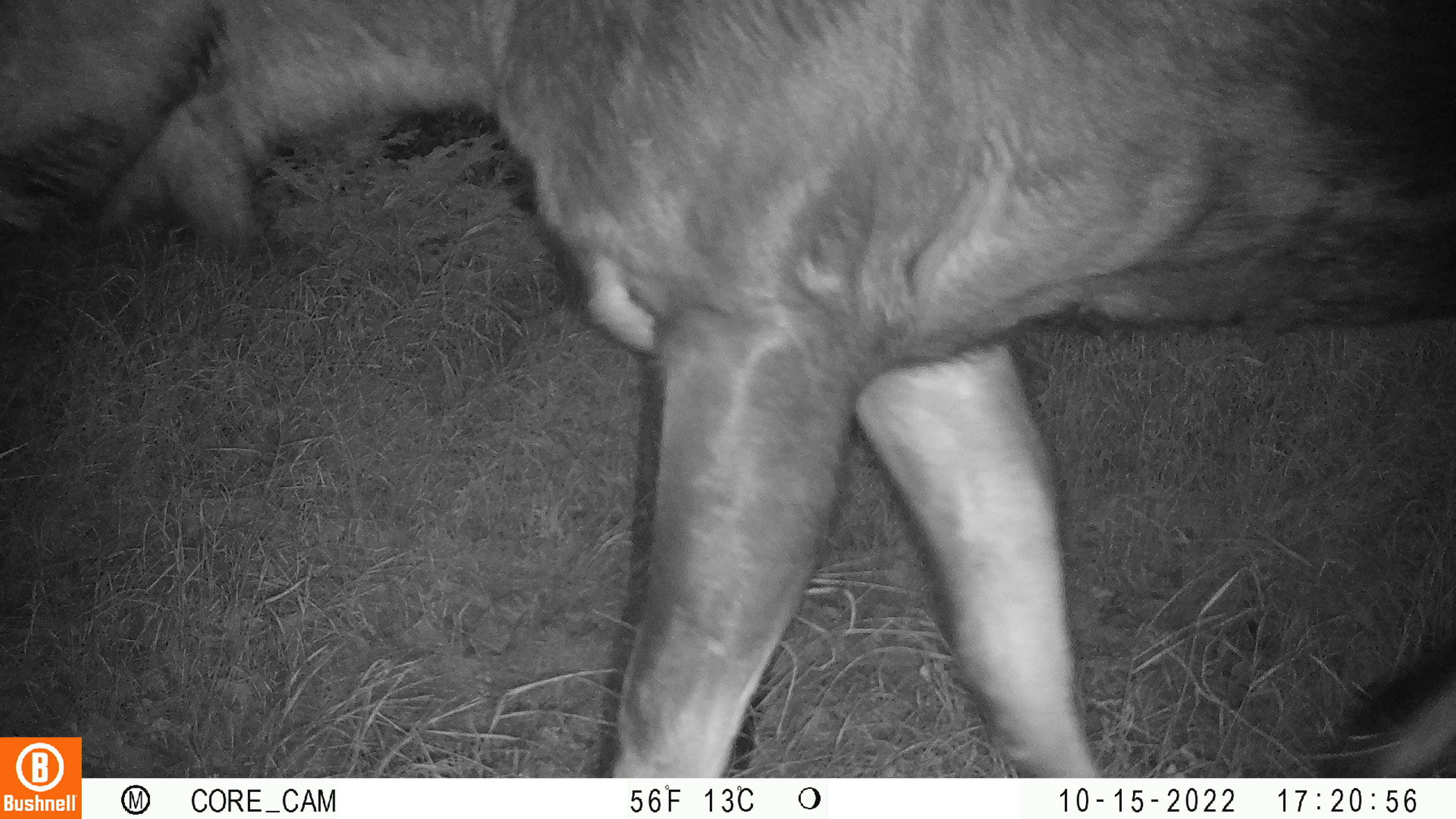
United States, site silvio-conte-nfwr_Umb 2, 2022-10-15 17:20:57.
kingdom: Animalia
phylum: Chordata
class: Mammalia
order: Artiodactyla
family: Cervidae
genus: Alces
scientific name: Alces alces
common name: moose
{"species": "moose (Alces alces)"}